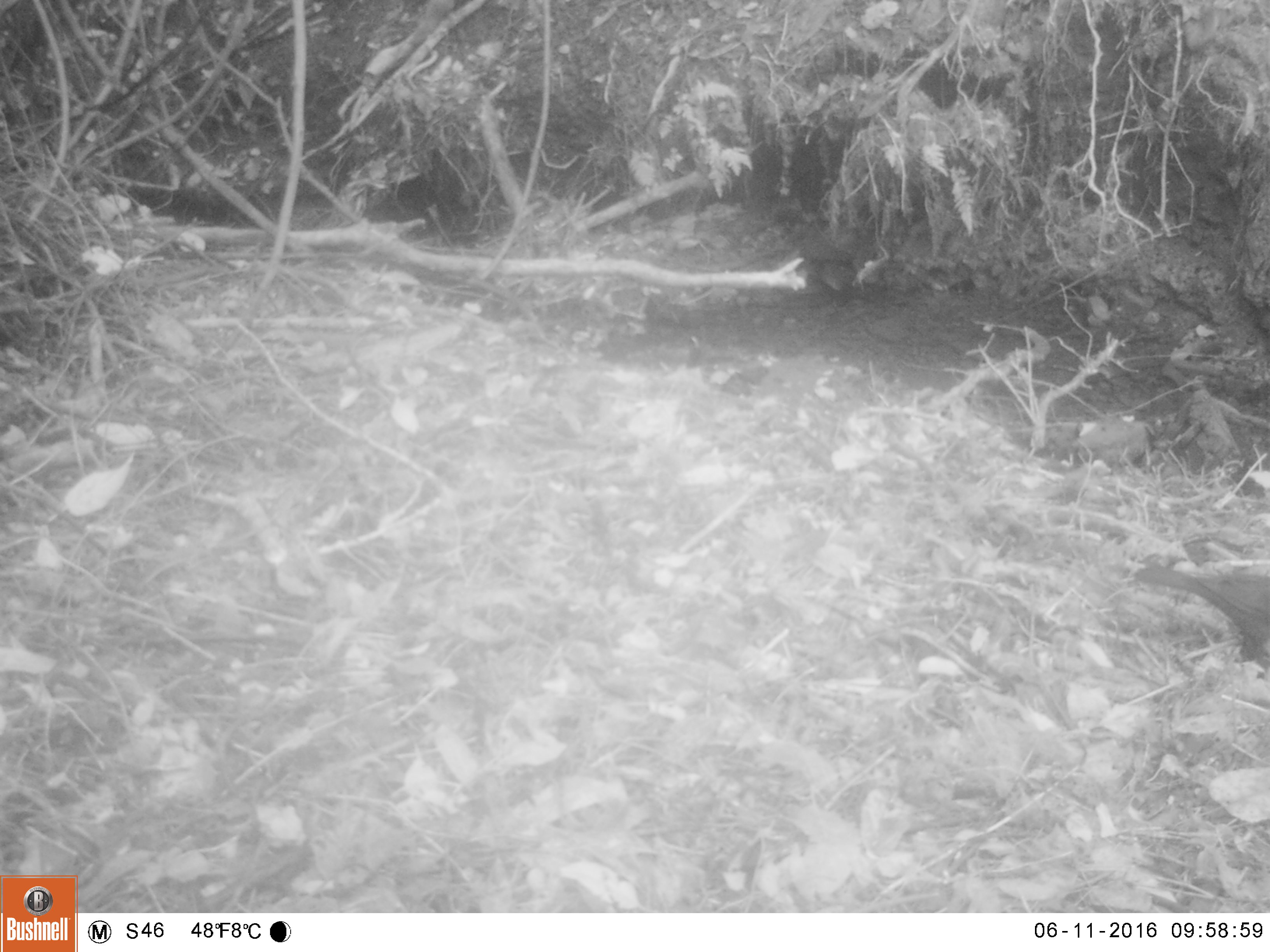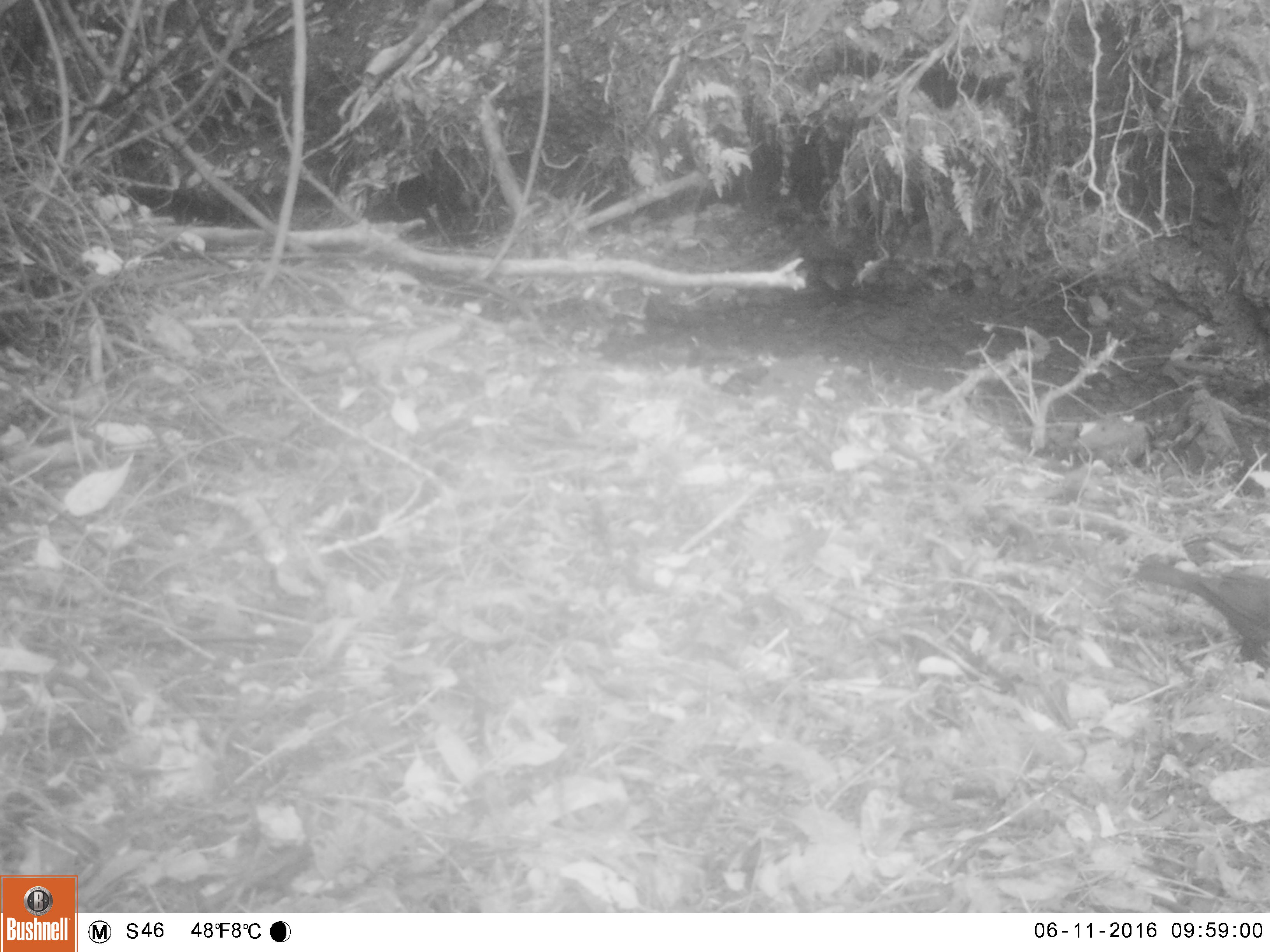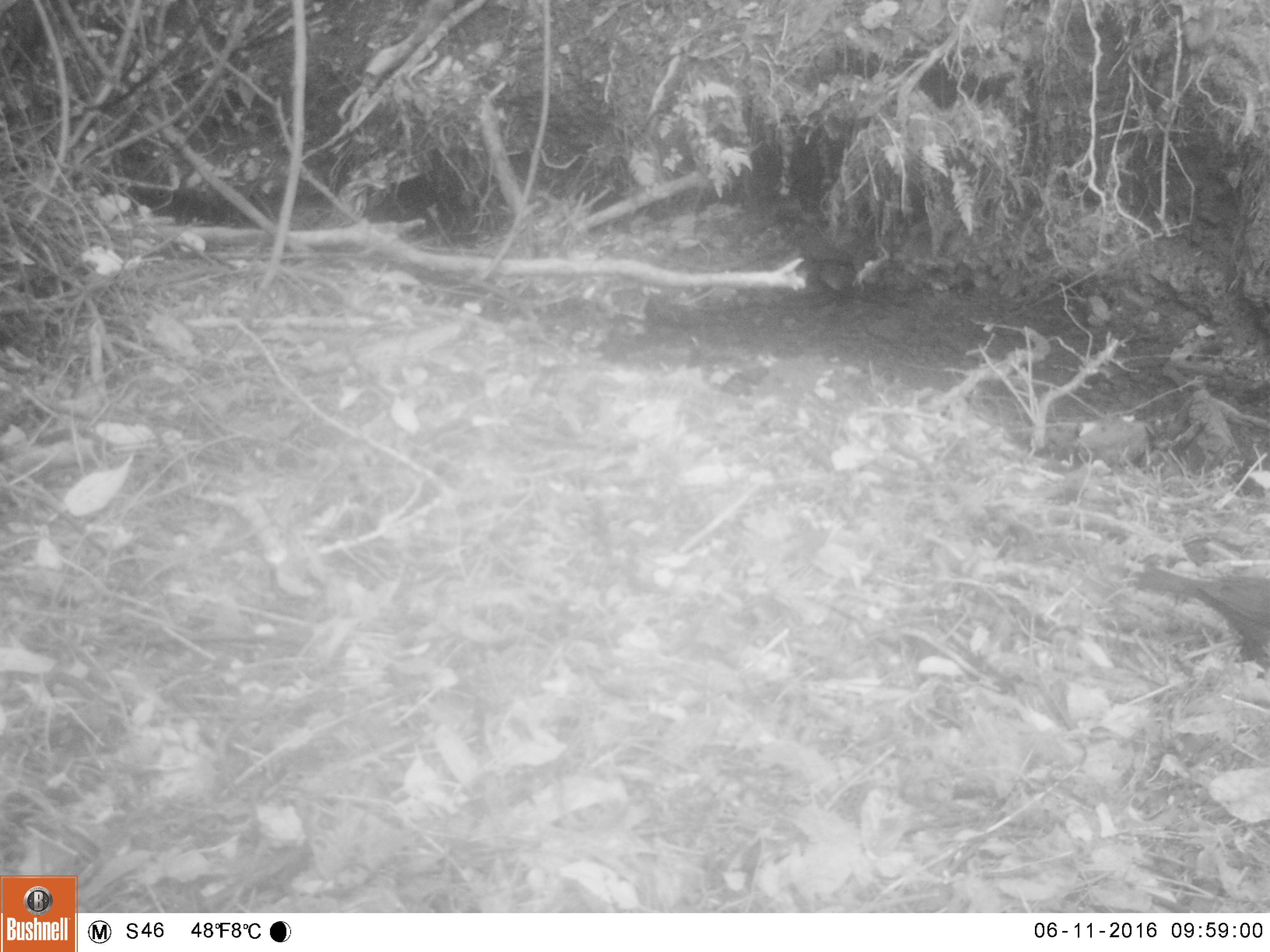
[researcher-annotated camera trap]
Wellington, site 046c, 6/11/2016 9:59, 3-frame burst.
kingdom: Animalia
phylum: Chordata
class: Aves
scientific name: Aves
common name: bird